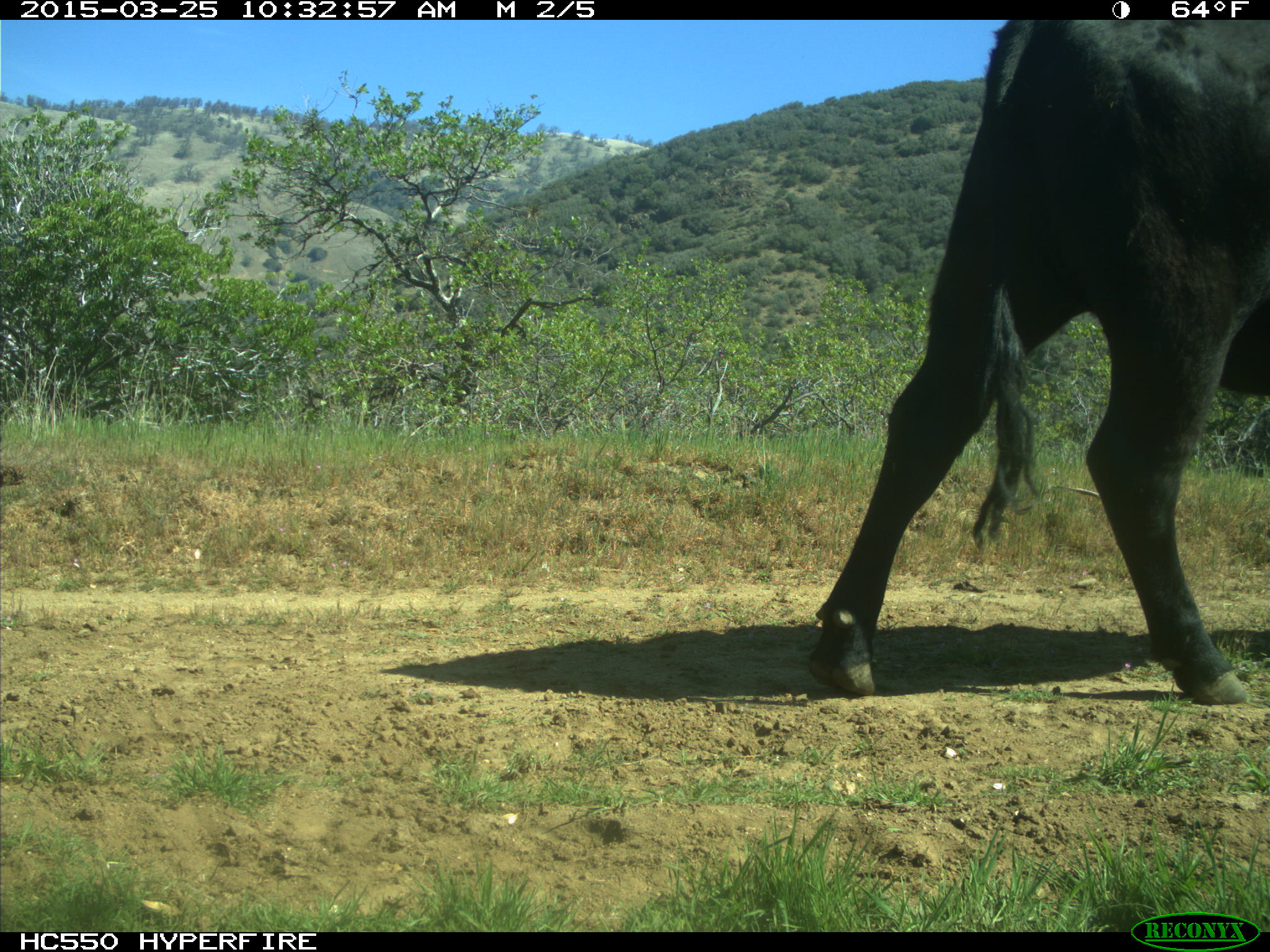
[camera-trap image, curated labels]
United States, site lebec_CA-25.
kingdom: Animalia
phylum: Chordata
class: Mammalia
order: Artiodactyla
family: Bovidae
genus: Bos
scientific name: Bos taurus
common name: domestic cow